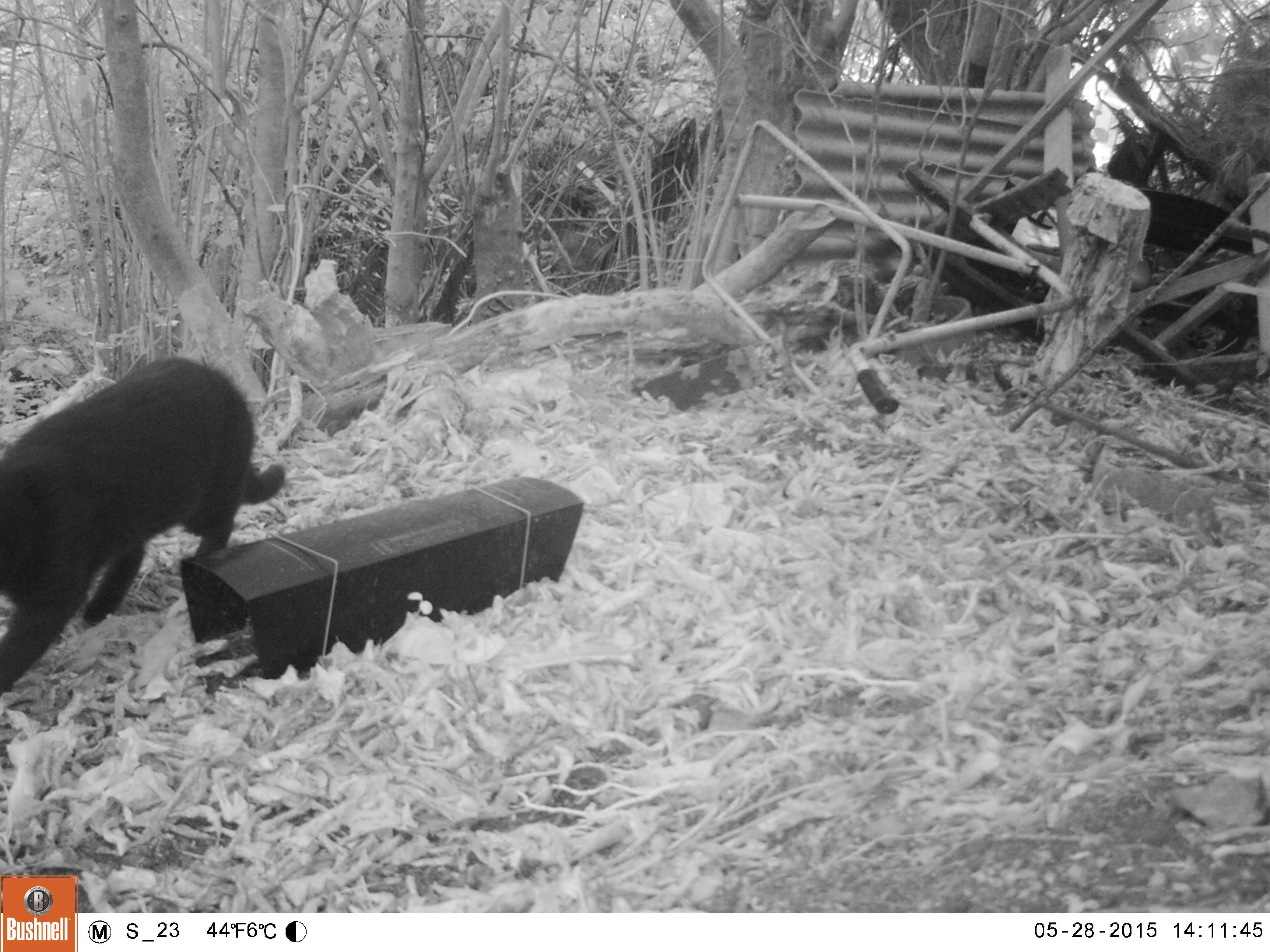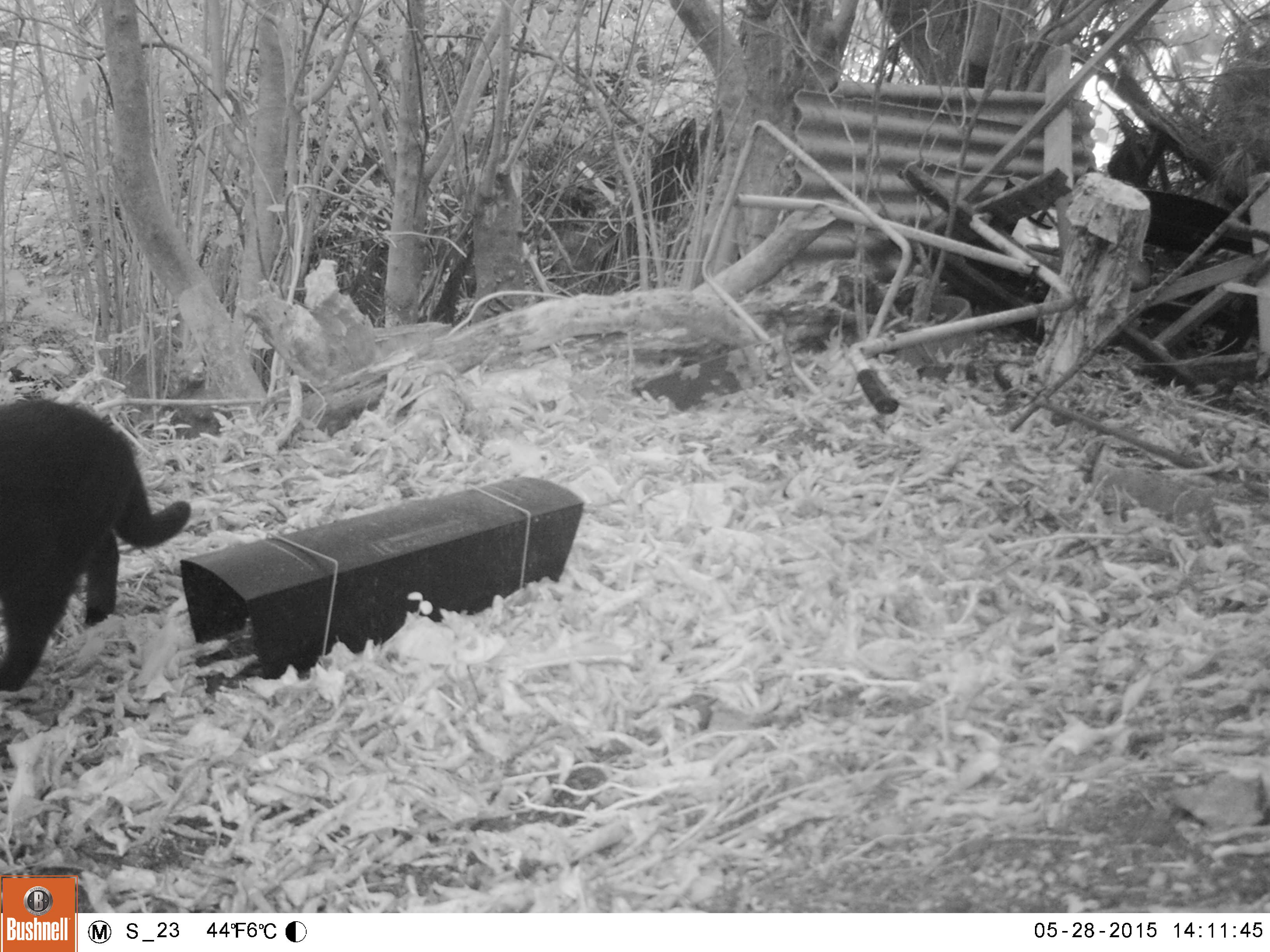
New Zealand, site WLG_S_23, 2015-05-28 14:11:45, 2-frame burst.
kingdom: Animalia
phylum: Chordata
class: Mammalia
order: Carnivora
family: Felidae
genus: Felis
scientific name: Felis catus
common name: domestic cat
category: cat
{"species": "cat (domestic cat) (Felis catus)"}